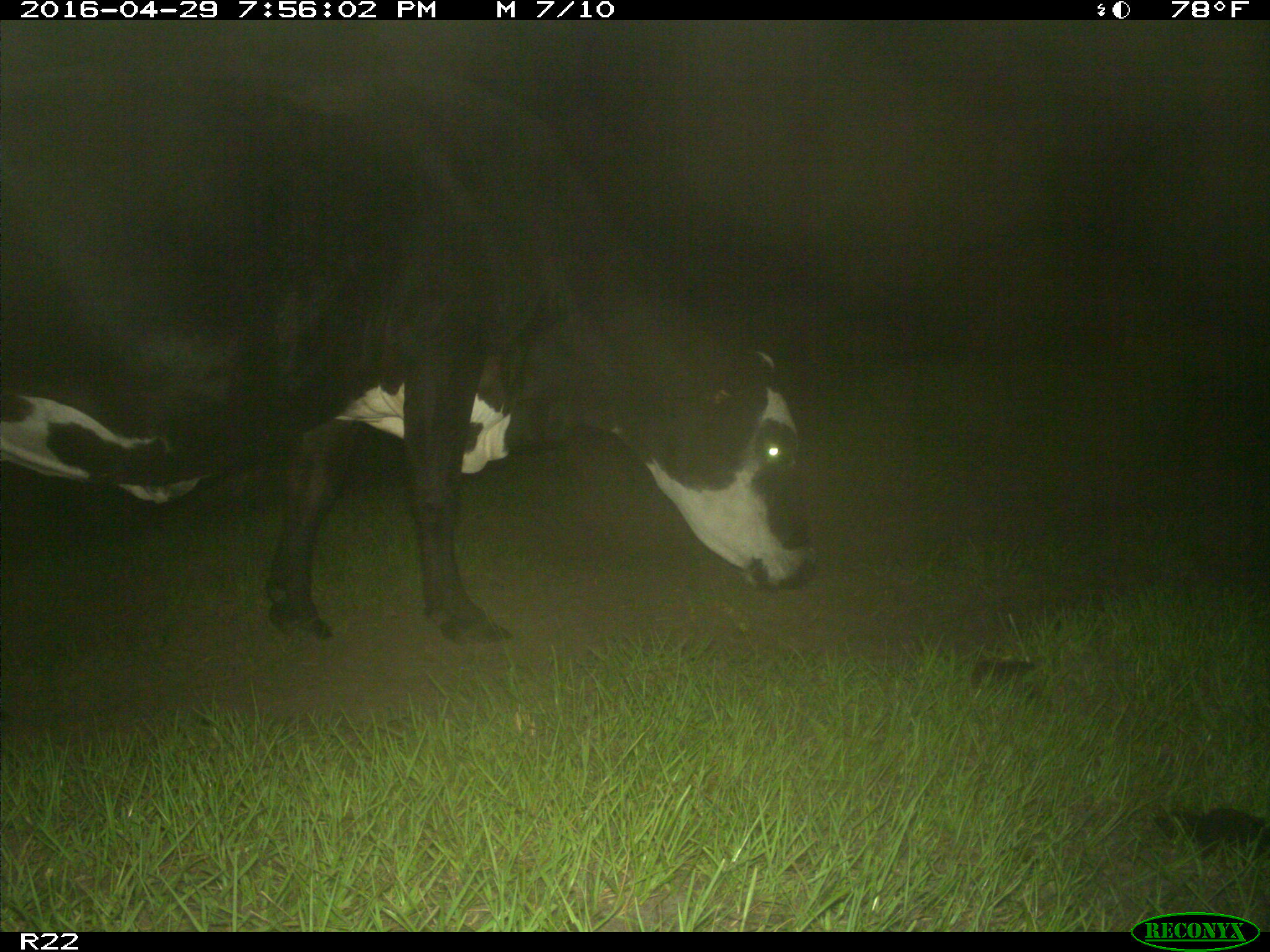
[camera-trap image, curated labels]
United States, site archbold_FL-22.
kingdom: Animalia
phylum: Chordata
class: Mammalia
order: Artiodactyla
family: Bovidae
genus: Bos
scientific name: Bos taurus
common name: domestic cow